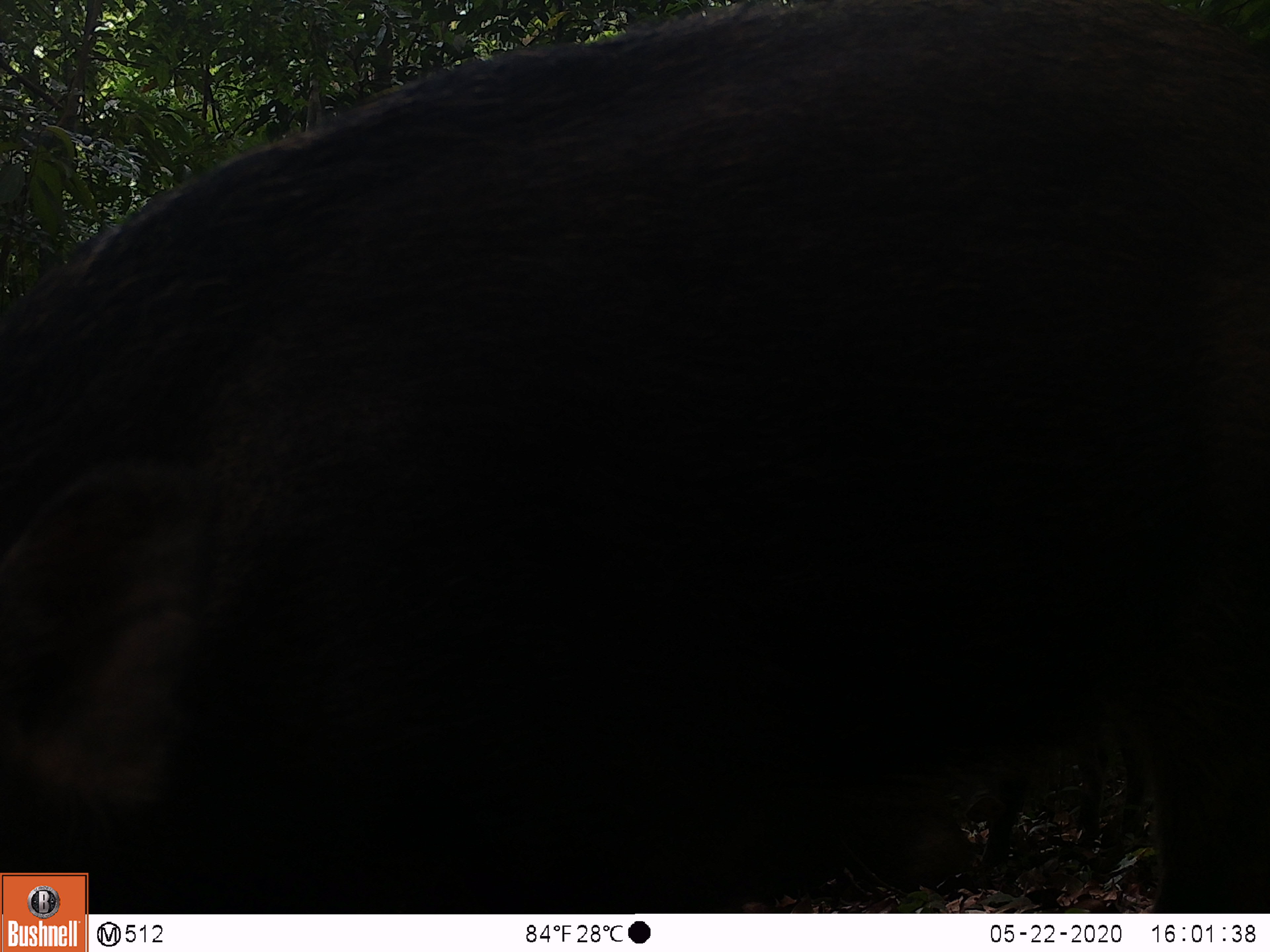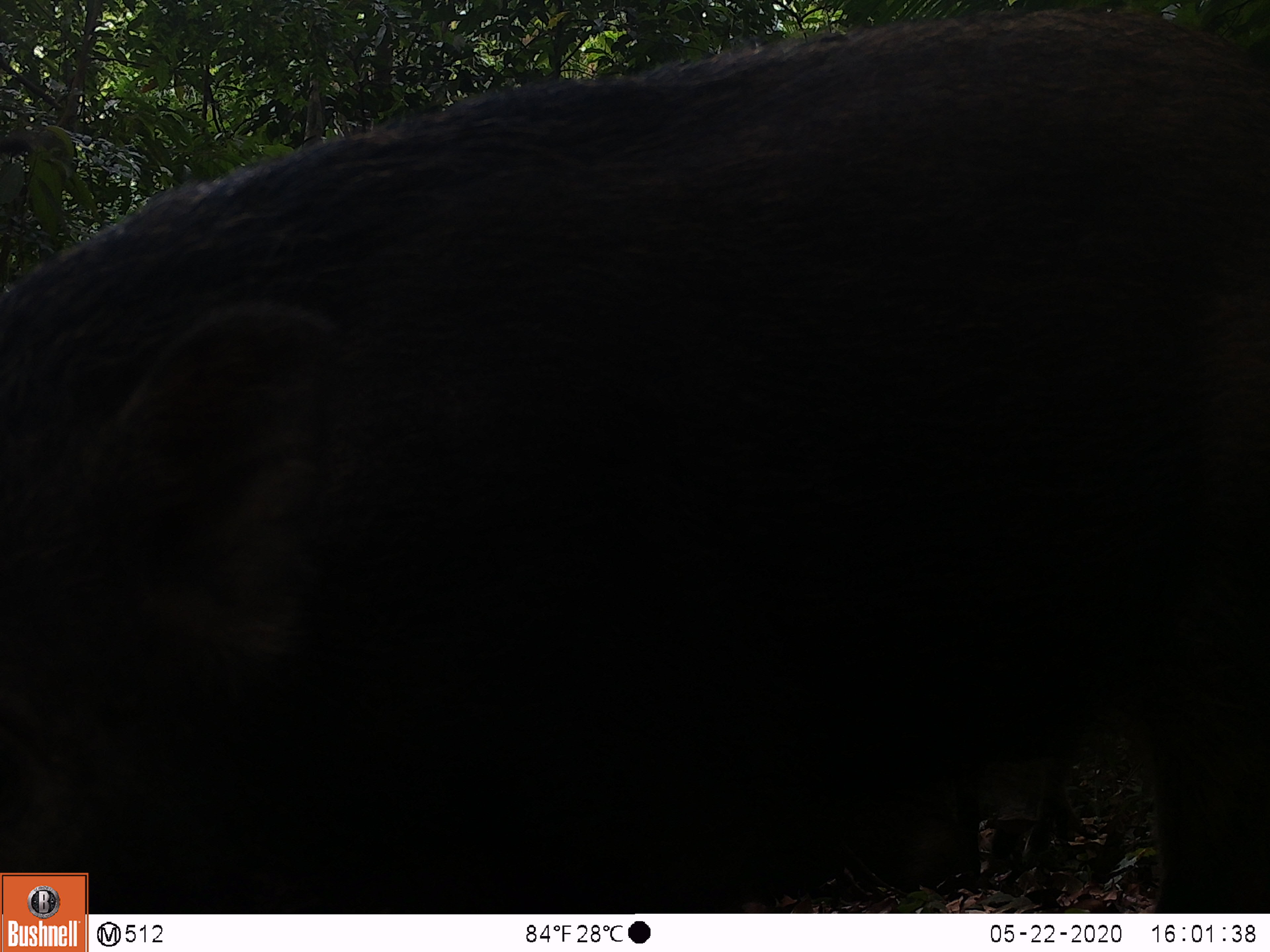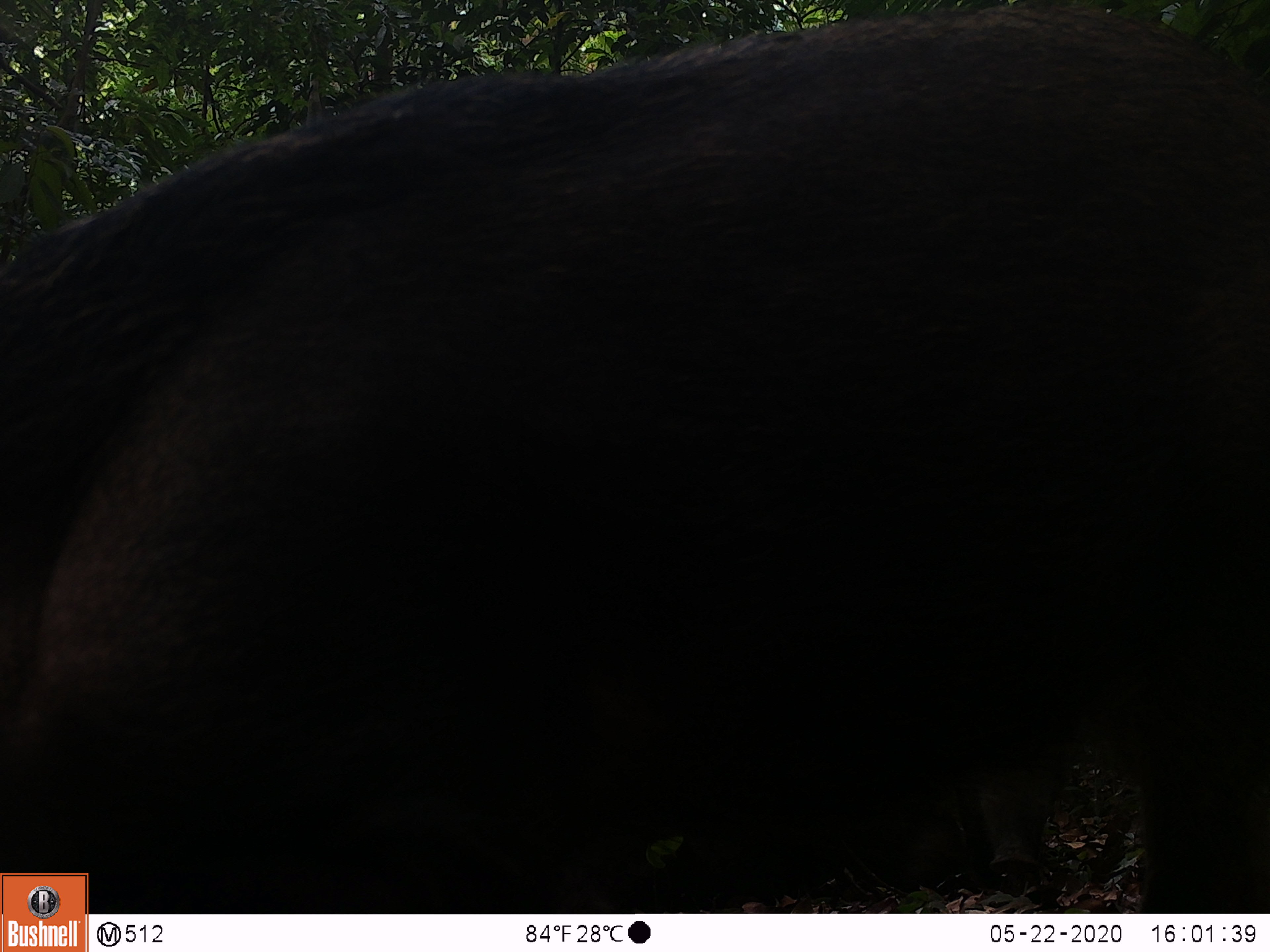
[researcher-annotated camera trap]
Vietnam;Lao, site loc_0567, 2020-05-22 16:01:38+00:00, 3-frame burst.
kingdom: Animalia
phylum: Chordata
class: Mammalia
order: Artiodactyla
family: Suidae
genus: Sus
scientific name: Sus scrofa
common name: eurasian wild pig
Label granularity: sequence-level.